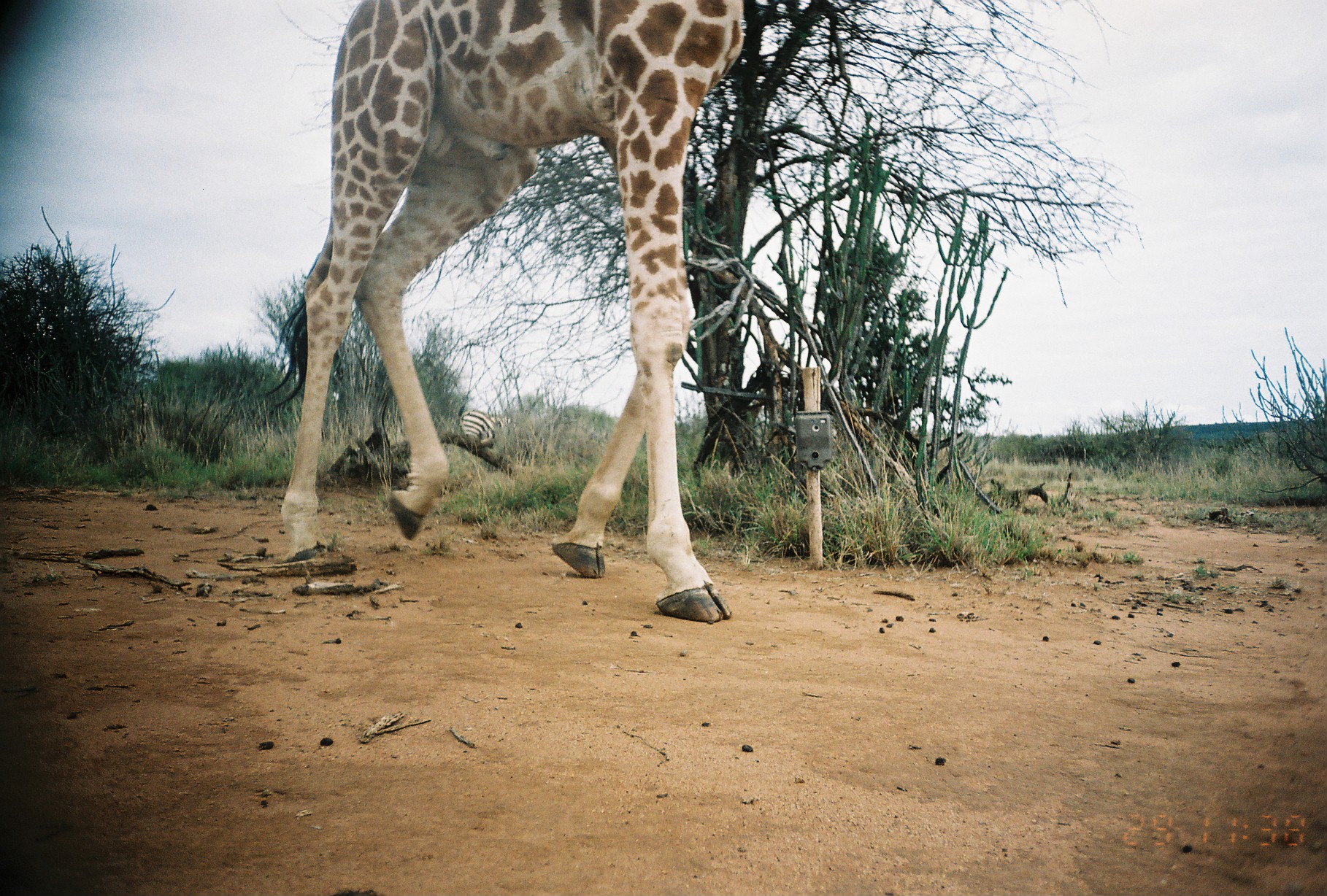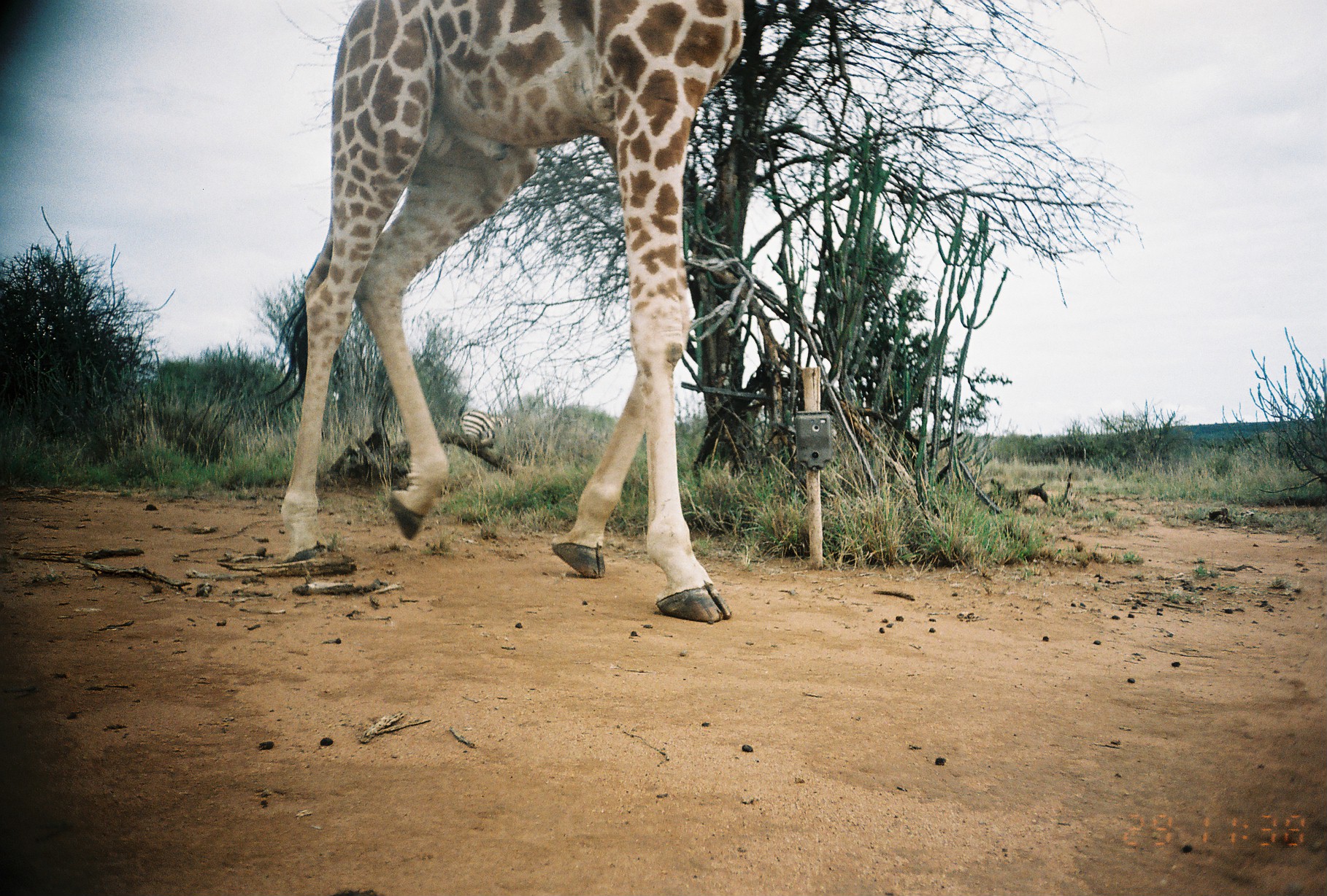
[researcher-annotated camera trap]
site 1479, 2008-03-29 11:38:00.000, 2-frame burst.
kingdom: Animalia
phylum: Chordata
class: Mammalia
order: Perissodactyla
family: Equidae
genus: Equus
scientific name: Equus quagga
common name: plains zebra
Equus quagga (plains zebra), count 1.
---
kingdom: Animalia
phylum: Chordata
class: Mammalia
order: Artiodactyla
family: Giraffidae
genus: Giraffa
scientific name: Giraffa camelopardalis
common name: giraffe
Giraffa camelopardalis (giraffe), count 1.